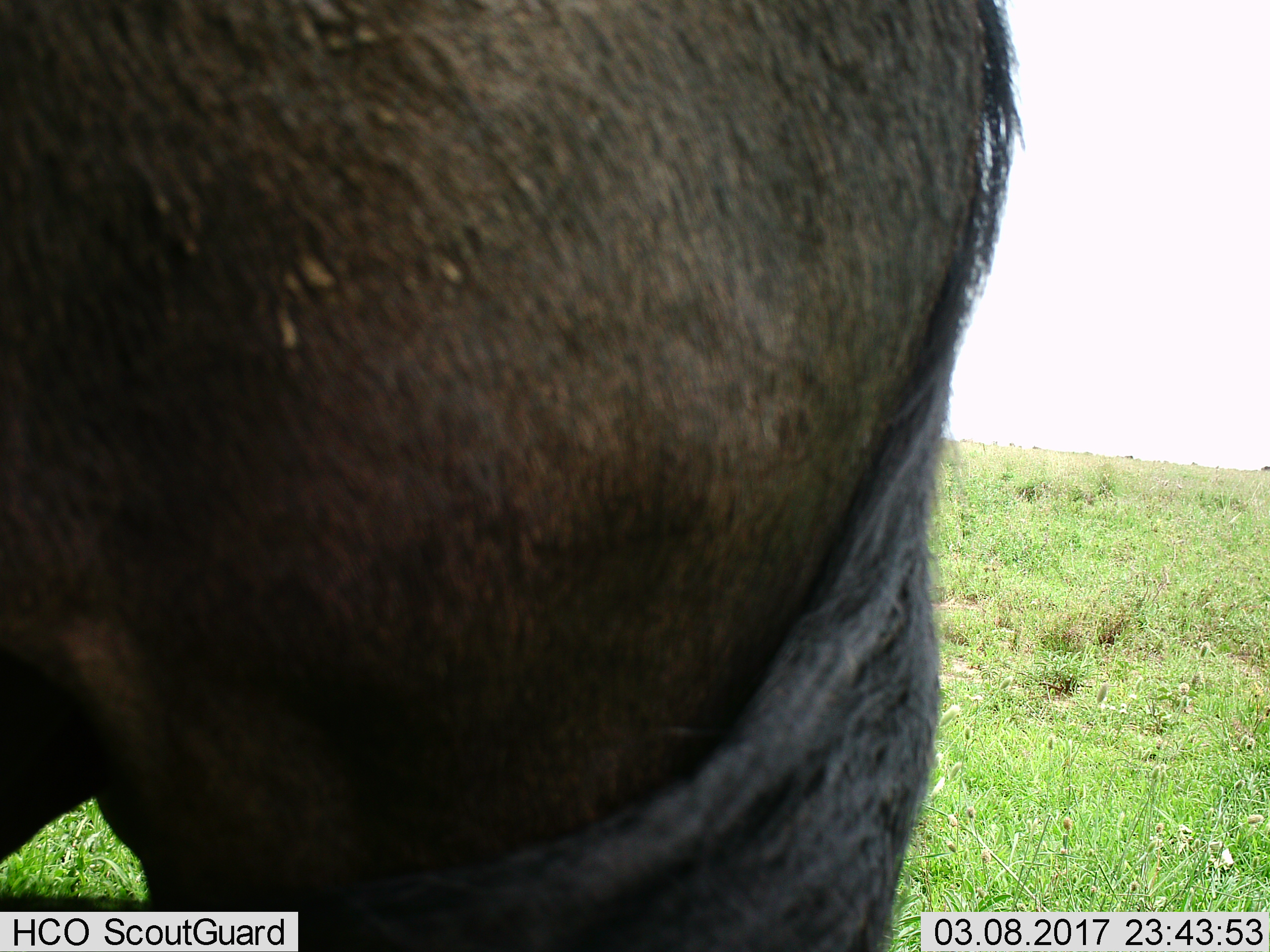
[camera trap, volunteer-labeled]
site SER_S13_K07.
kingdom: Animalia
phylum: Chordata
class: Mammalia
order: Artiodactyla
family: Bovidae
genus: Connochaetes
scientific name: Connochaetes taurinus taurinus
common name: blue wildebeest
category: wildebeestblue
Wildebeestblue (blue wildebeest) (Connochaetes taurinus taurinus), count 1. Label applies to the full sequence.